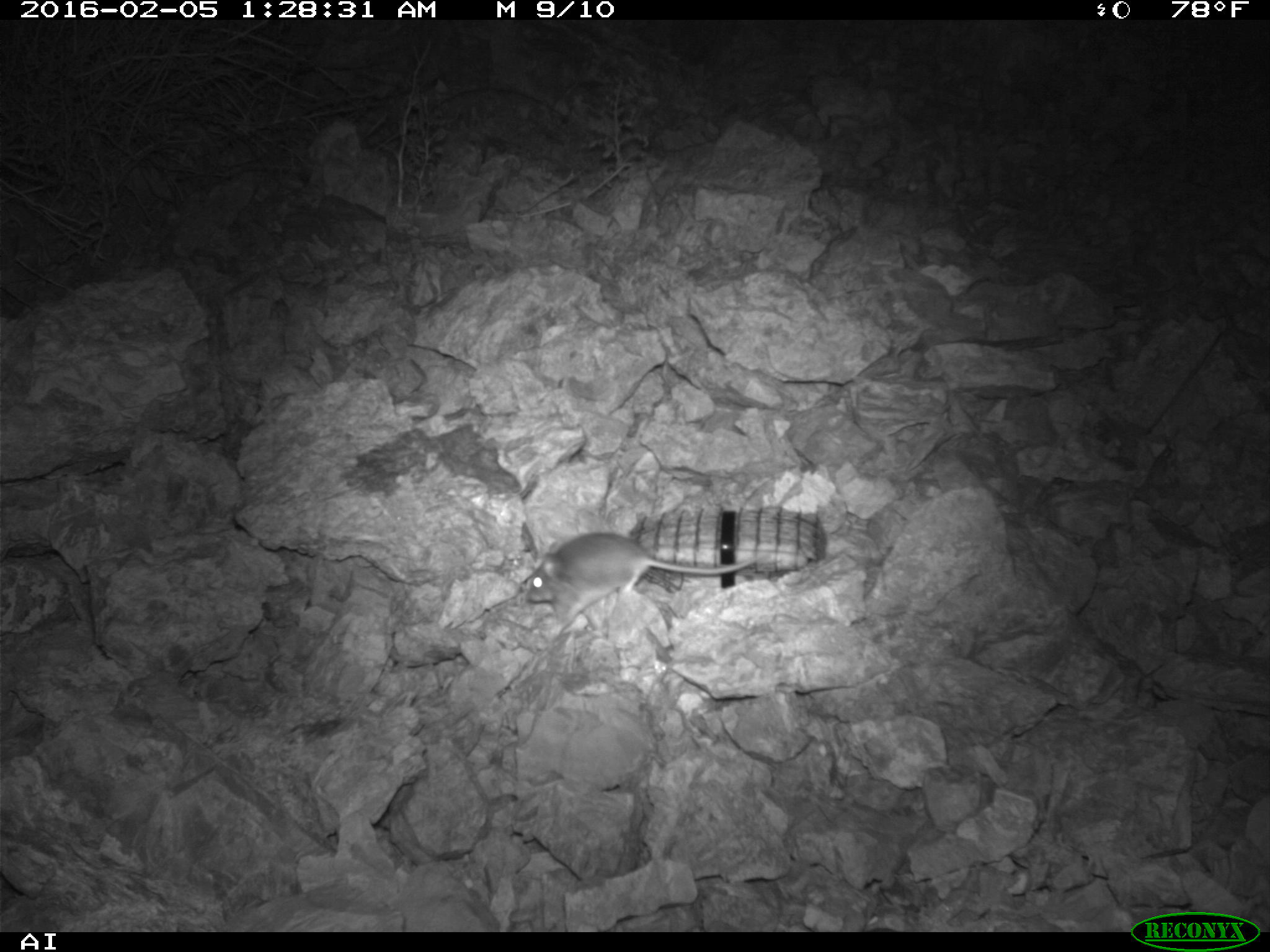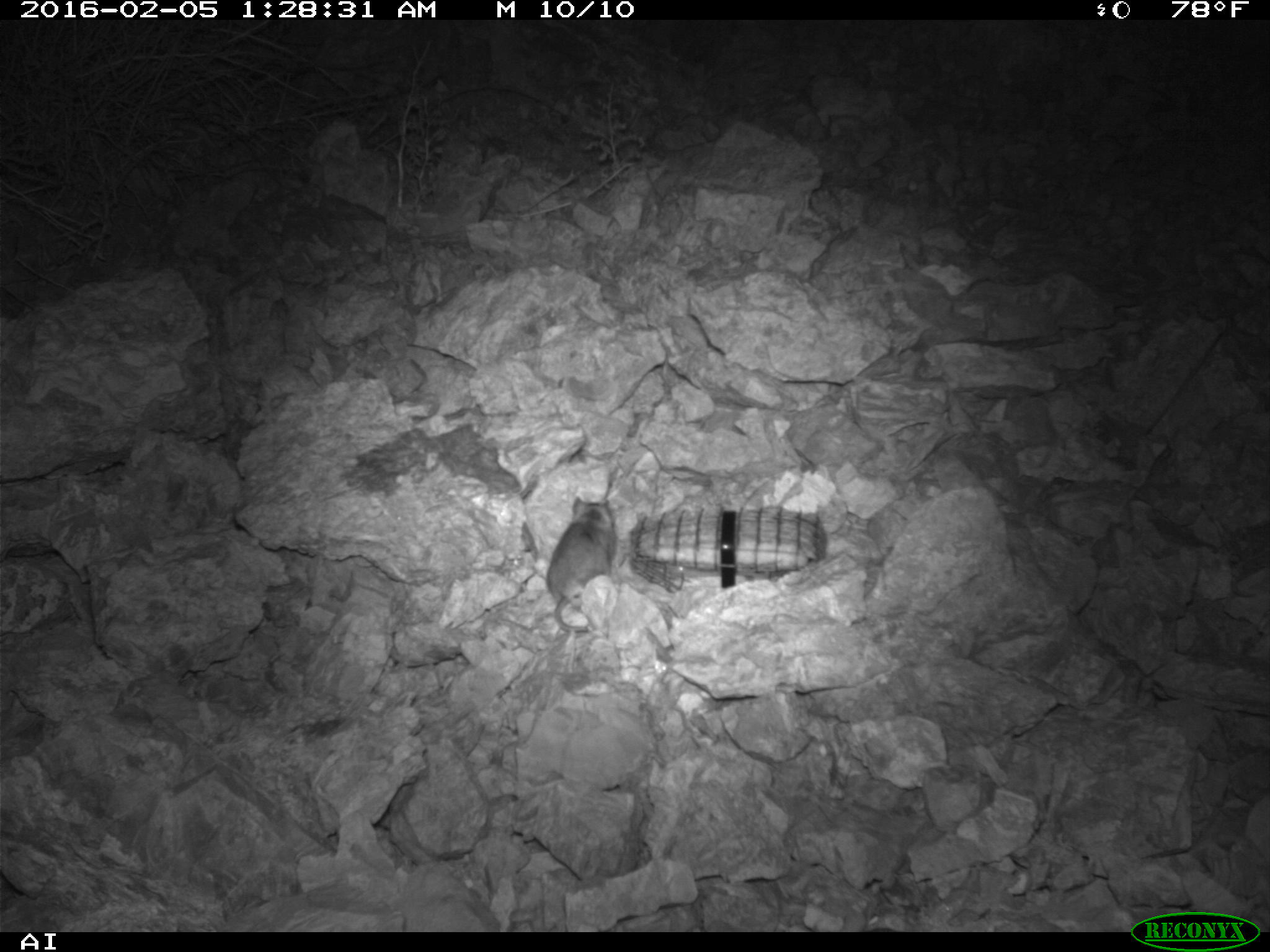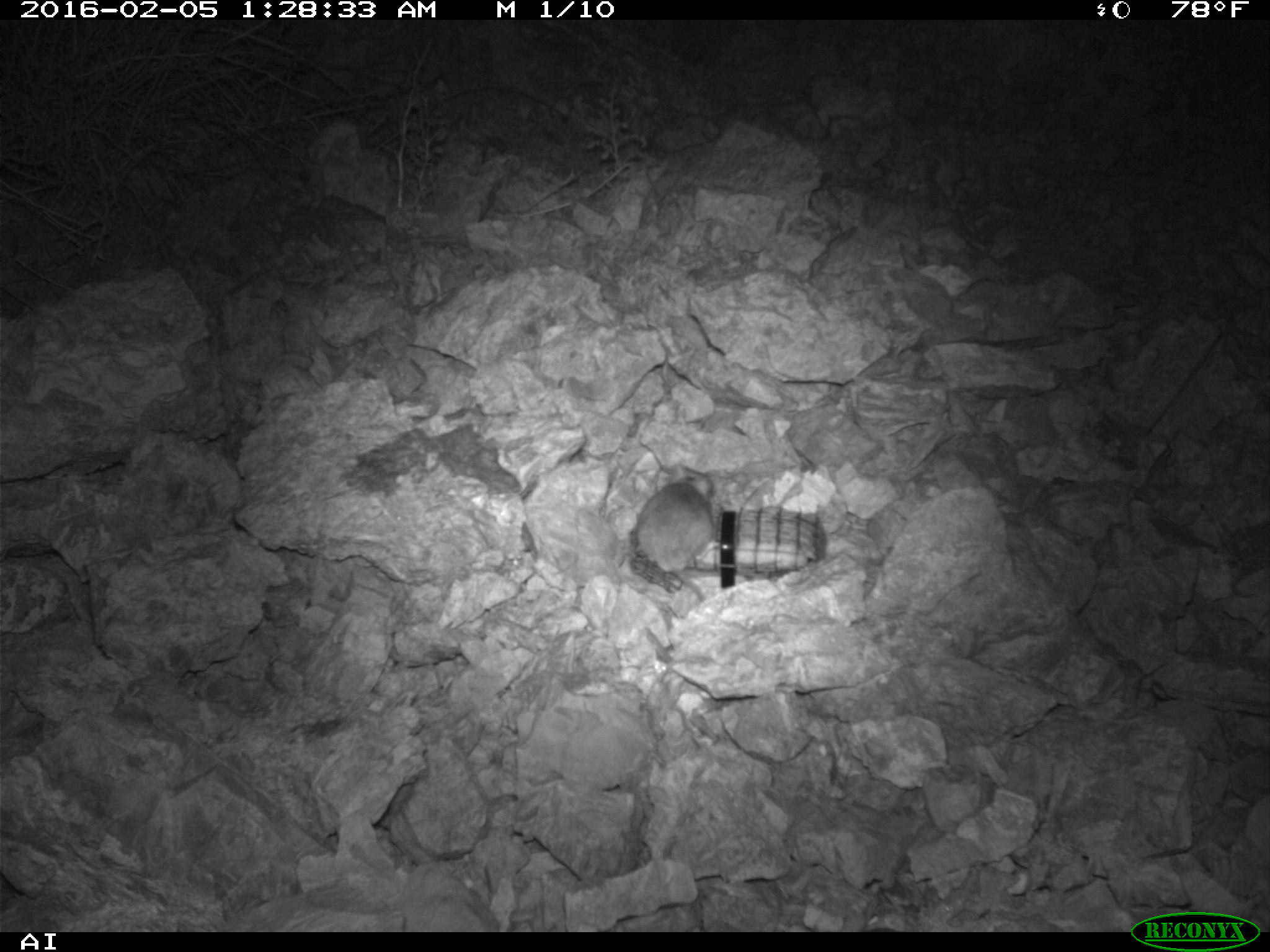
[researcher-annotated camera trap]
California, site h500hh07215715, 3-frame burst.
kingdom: Animalia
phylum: Chordata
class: Mammalia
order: Rodentia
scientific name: Rodentia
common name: rodent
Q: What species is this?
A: Rodent (Rodentia).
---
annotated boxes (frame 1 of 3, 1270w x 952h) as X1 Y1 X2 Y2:
rodent: 525 531 765 637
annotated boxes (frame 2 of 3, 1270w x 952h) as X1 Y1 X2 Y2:
rodent: 533 494 615 643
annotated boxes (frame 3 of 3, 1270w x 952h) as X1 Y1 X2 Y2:
rodent: 637 464 716 601